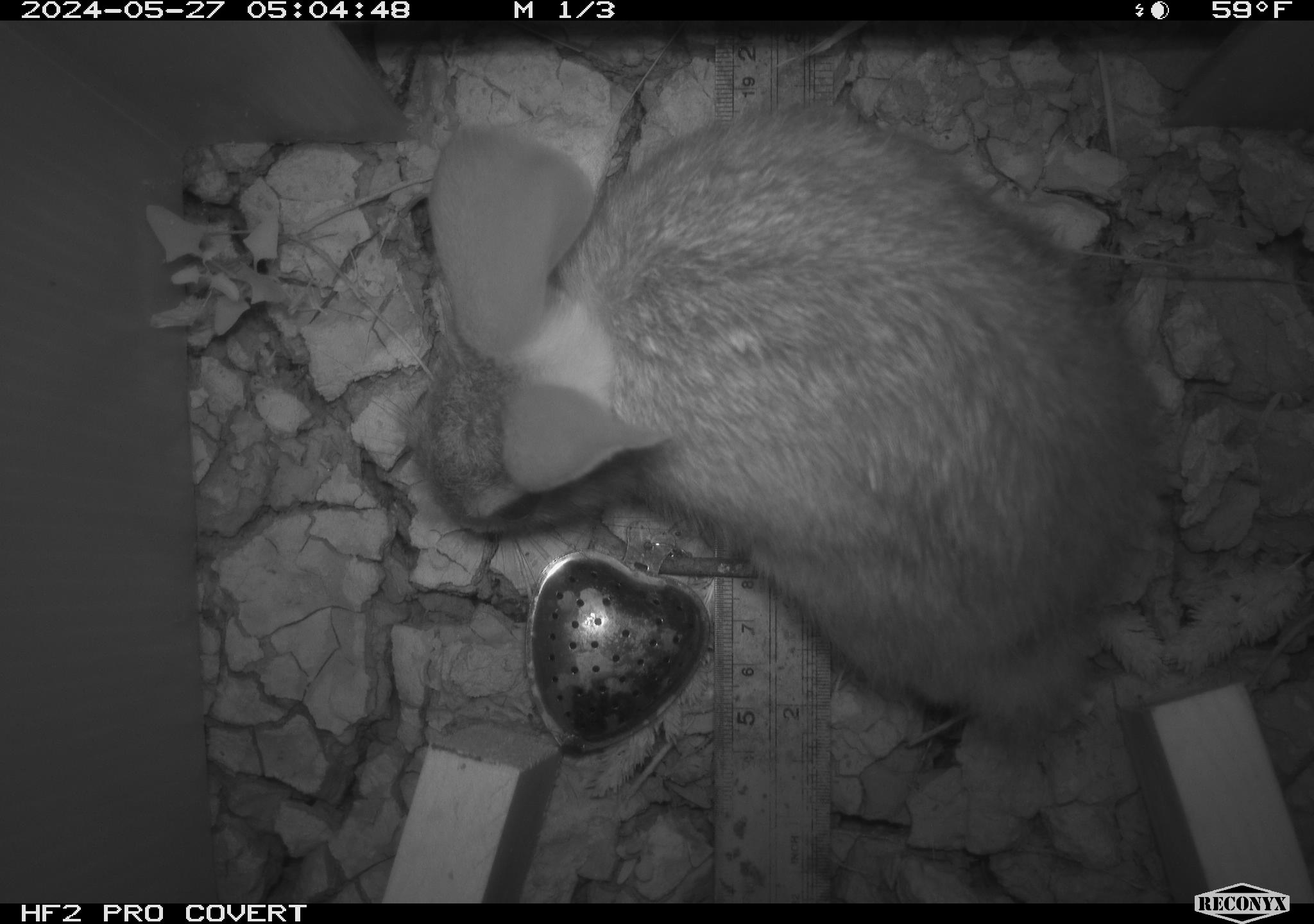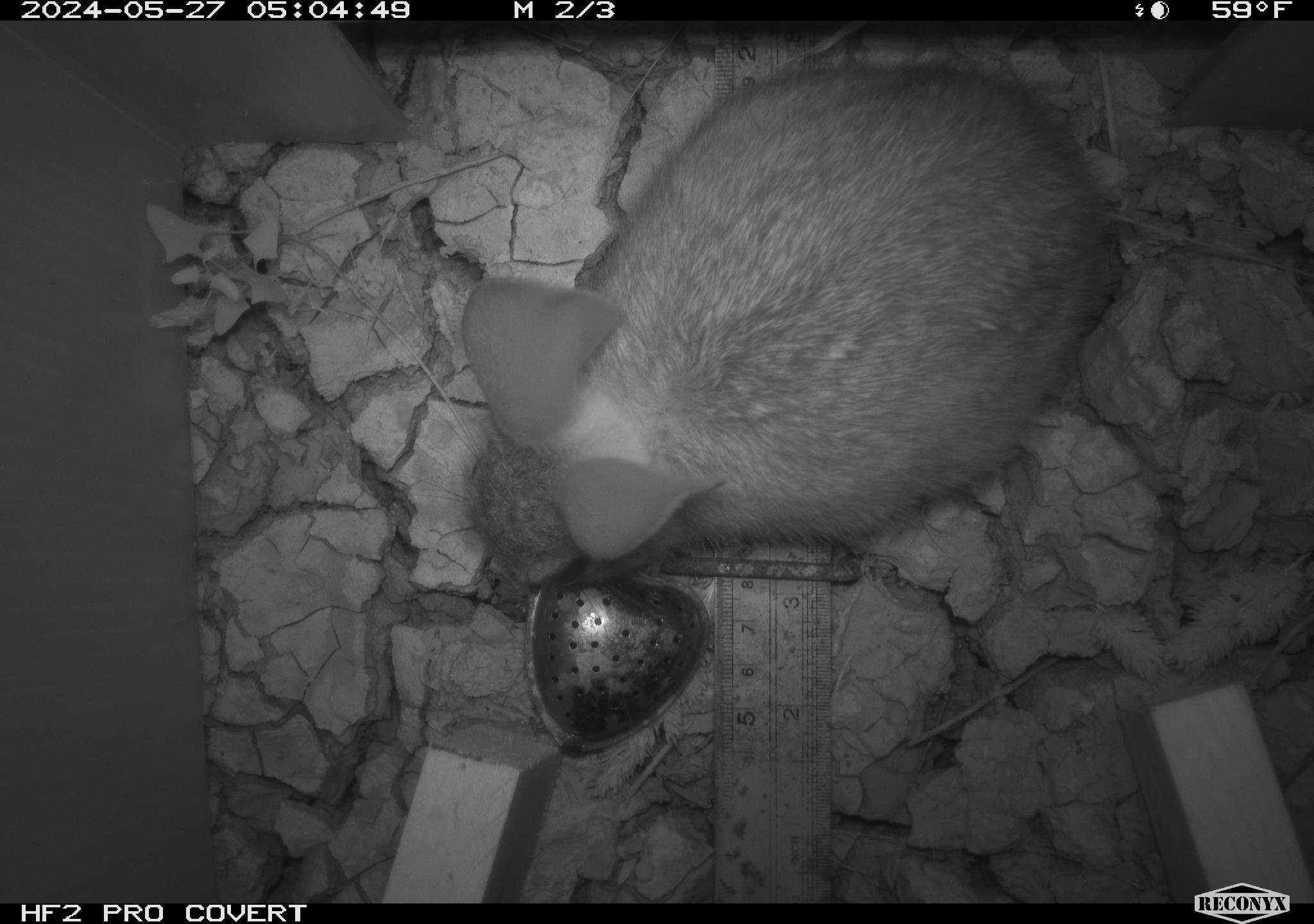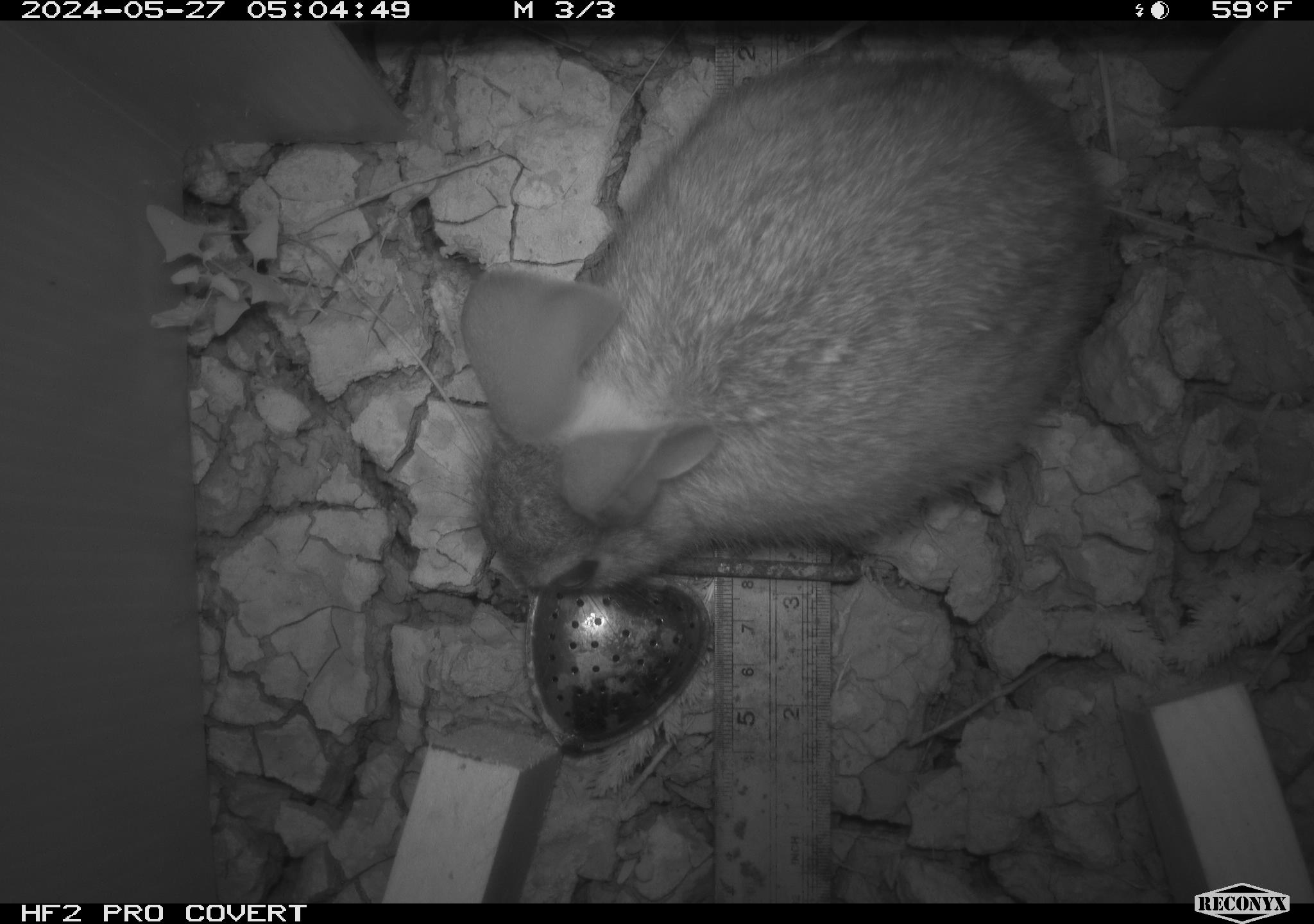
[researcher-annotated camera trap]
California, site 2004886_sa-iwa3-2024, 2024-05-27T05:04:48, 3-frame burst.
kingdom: Animalia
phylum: Chordata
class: Mammalia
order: Lagomorpha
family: Leporidae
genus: Sylvilagus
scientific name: Sylvilagus audubonii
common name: desert cottontail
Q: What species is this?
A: Desert cottontail (Sylvilagus audubonii).